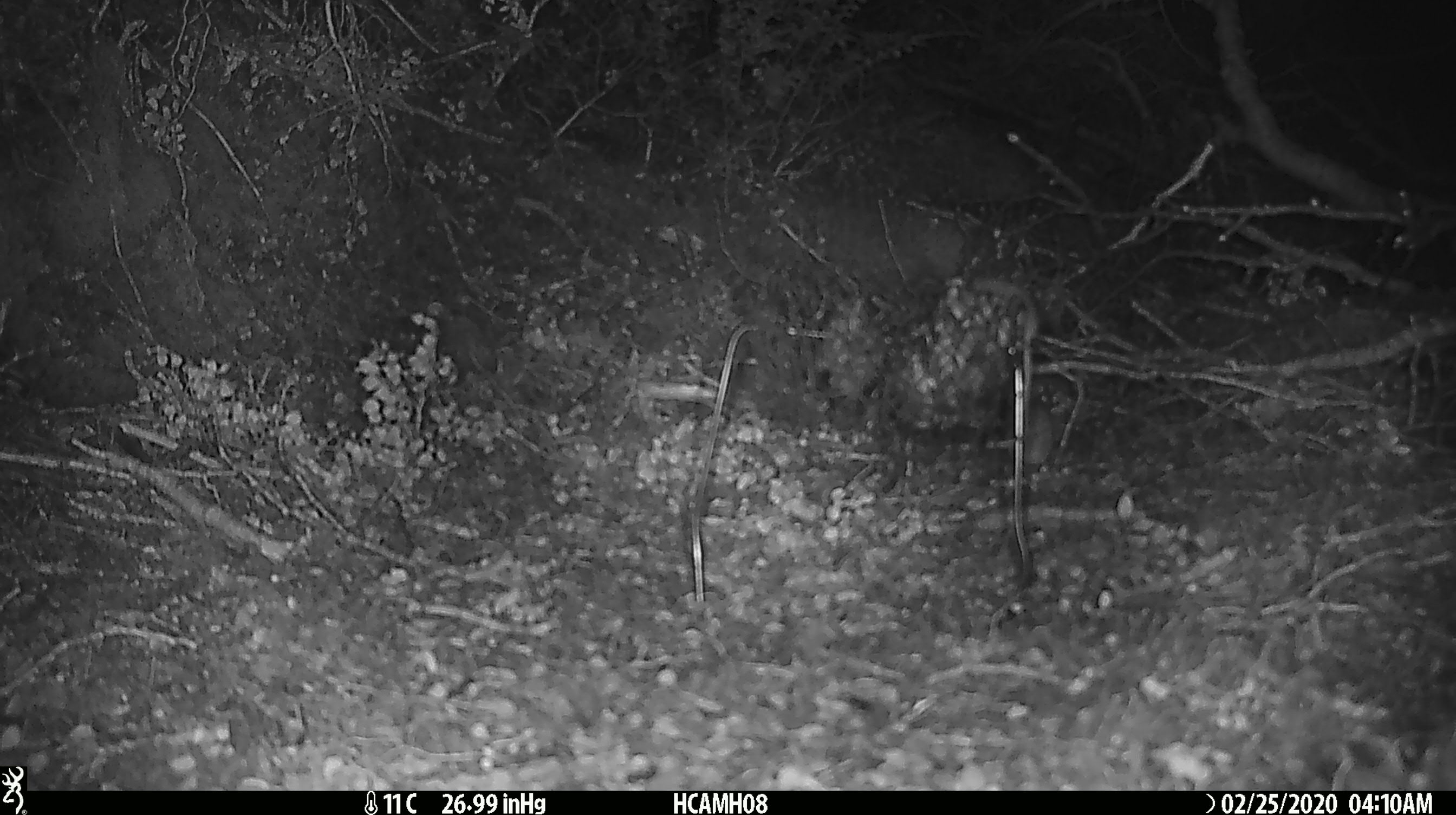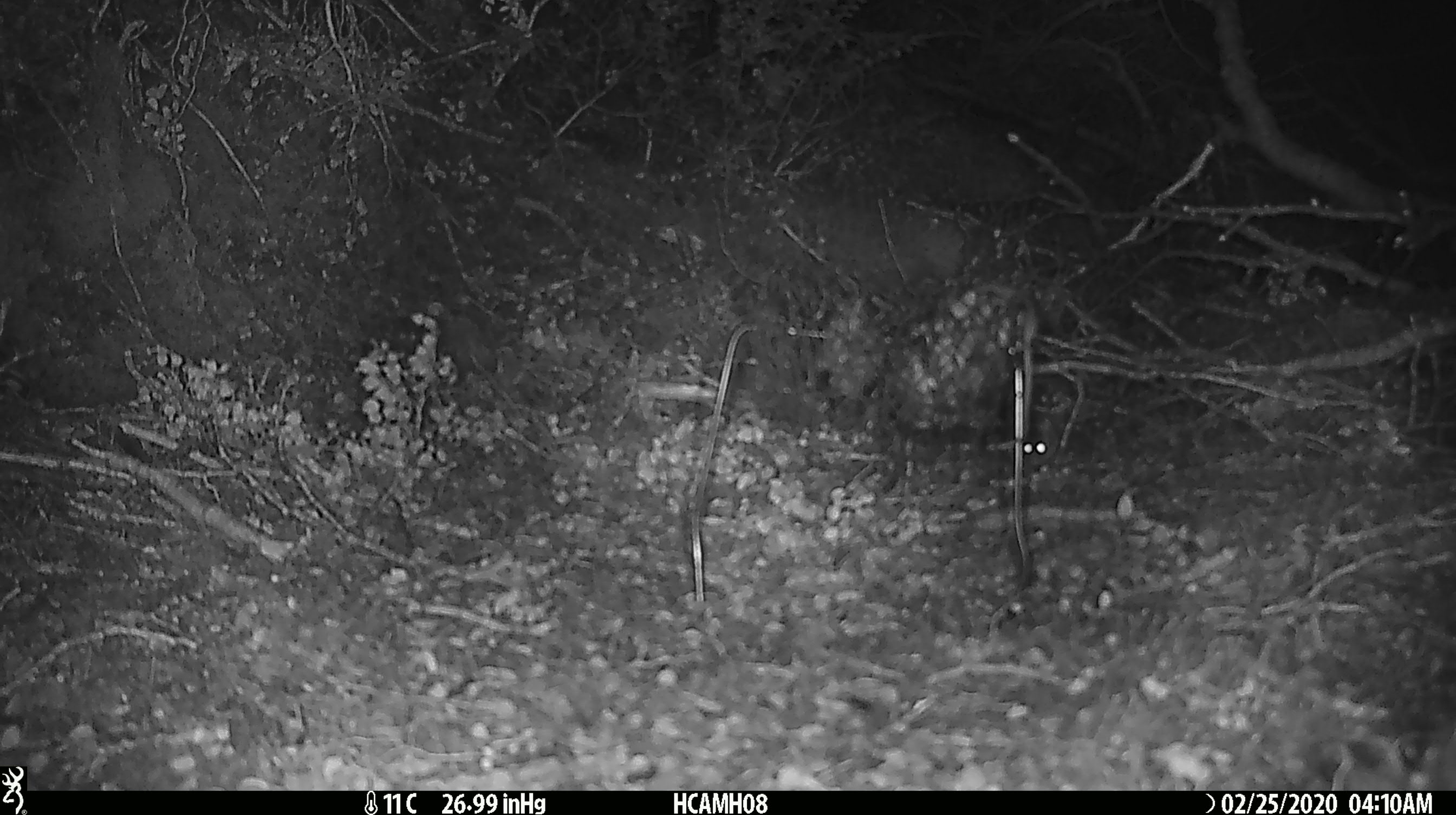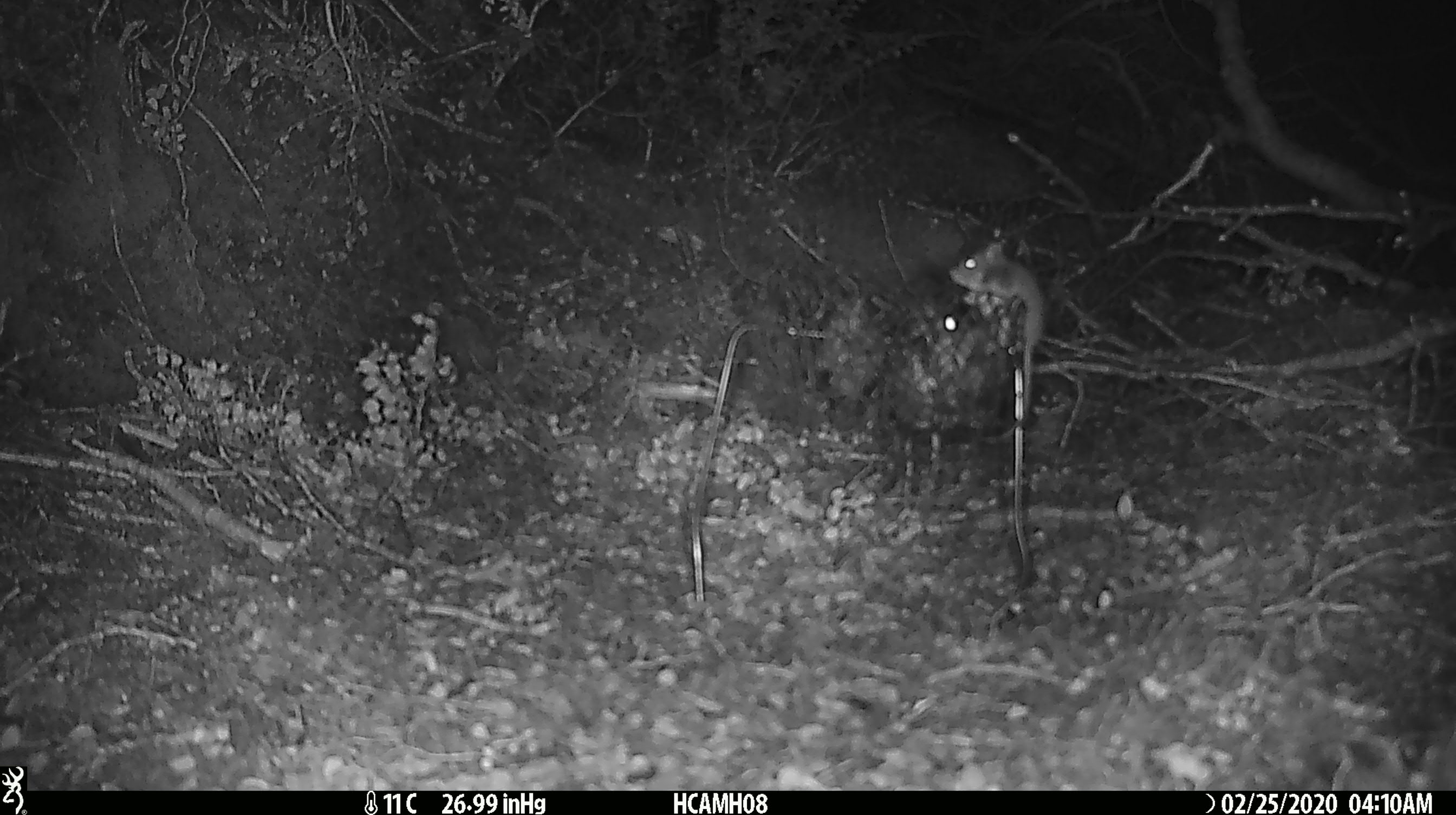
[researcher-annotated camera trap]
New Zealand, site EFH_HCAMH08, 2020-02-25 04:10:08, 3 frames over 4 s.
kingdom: Animalia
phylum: Chordata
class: Mammalia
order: Rodentia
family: Muridae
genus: Mus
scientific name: Mus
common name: mouse